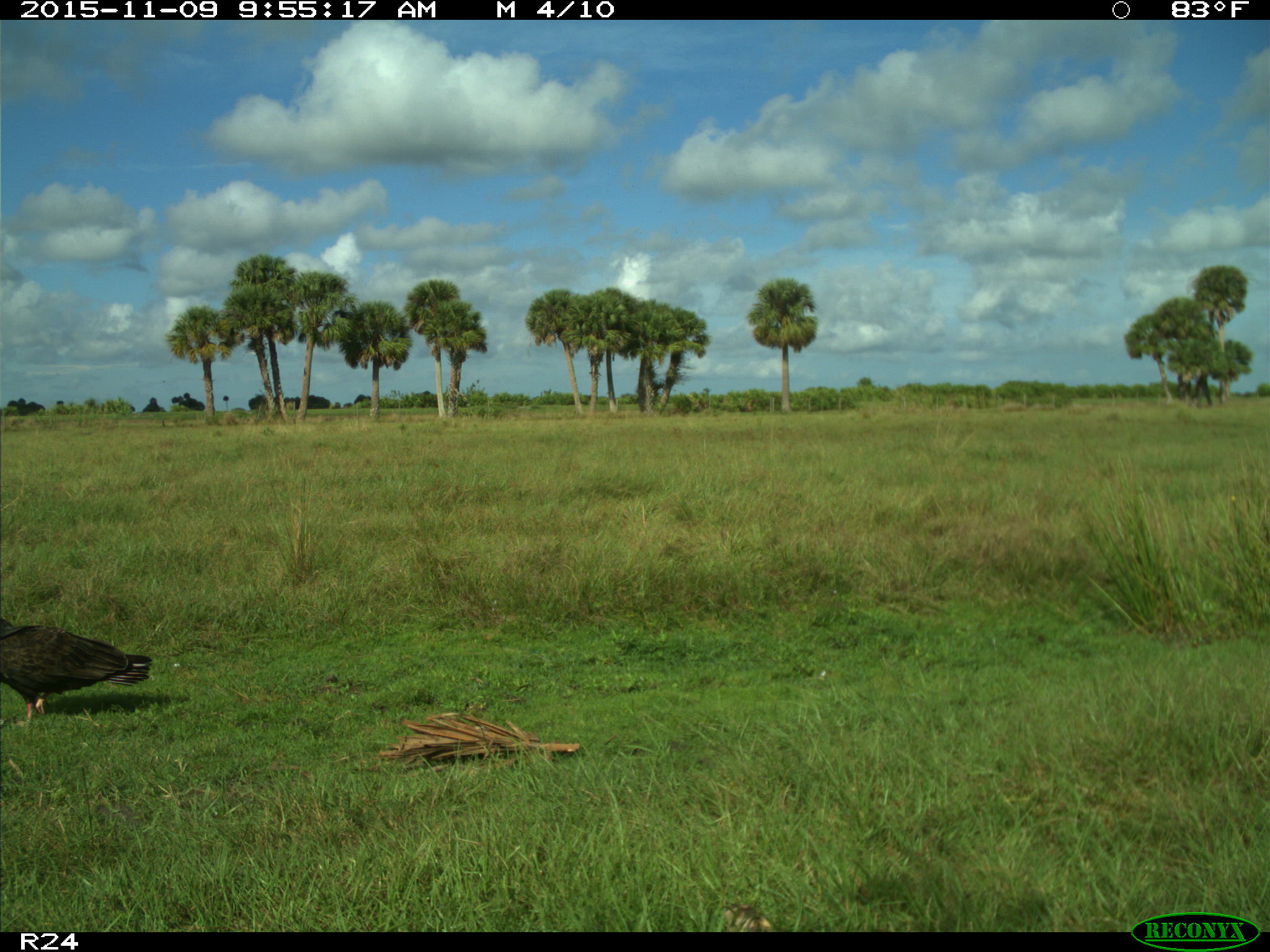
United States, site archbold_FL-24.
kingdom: Animalia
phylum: Chordata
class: Aves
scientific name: Aves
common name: birds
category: unidentified bird